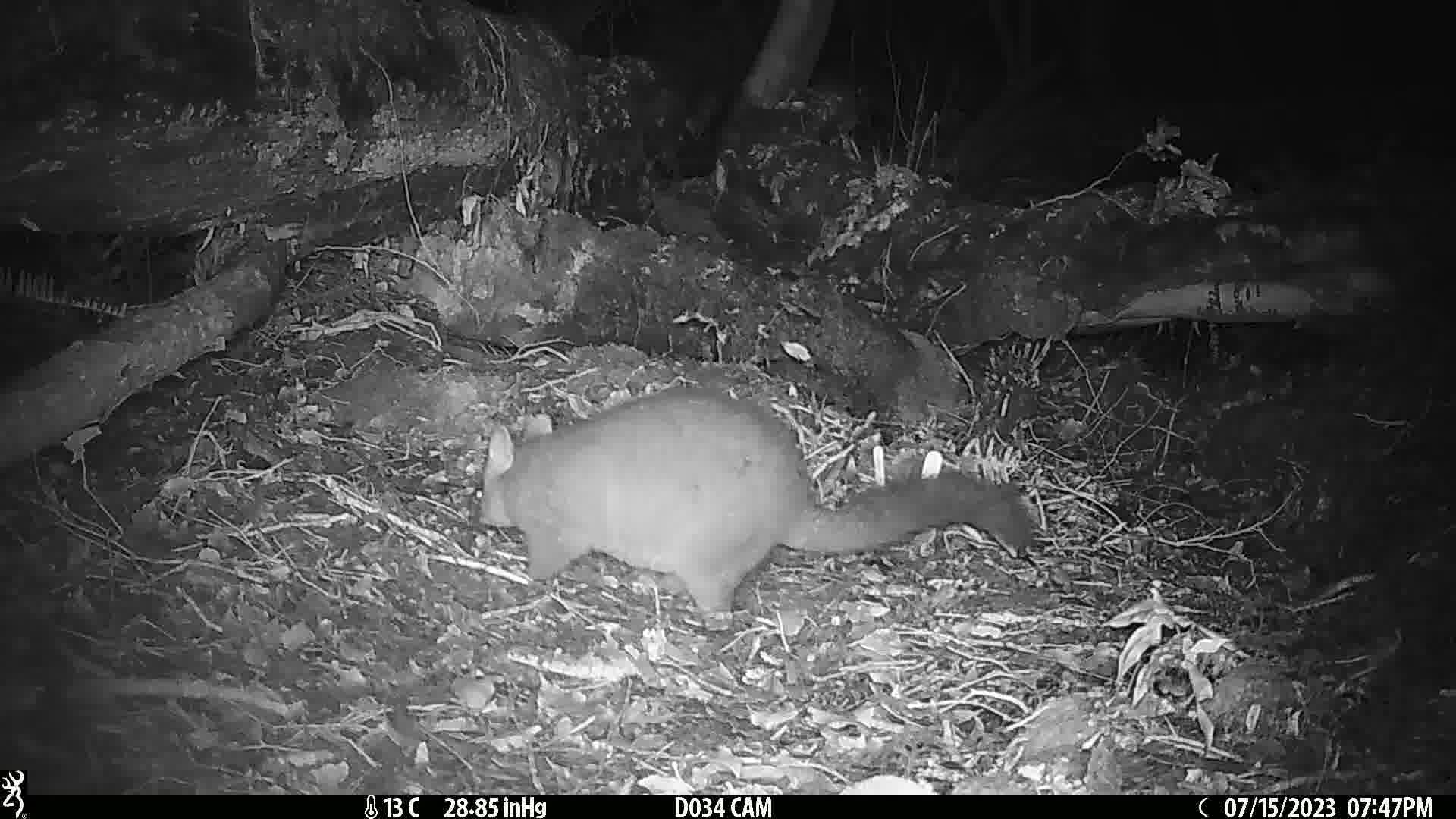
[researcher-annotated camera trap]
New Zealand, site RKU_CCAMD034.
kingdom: Animalia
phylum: Chordata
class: Mammalia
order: Diprotodontia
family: Phalangeridae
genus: Trichosurus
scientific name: Trichosurus vulpecula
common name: common brushtail possum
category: possum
Possum (common brushtail possum) (Trichosurus vulpecula).